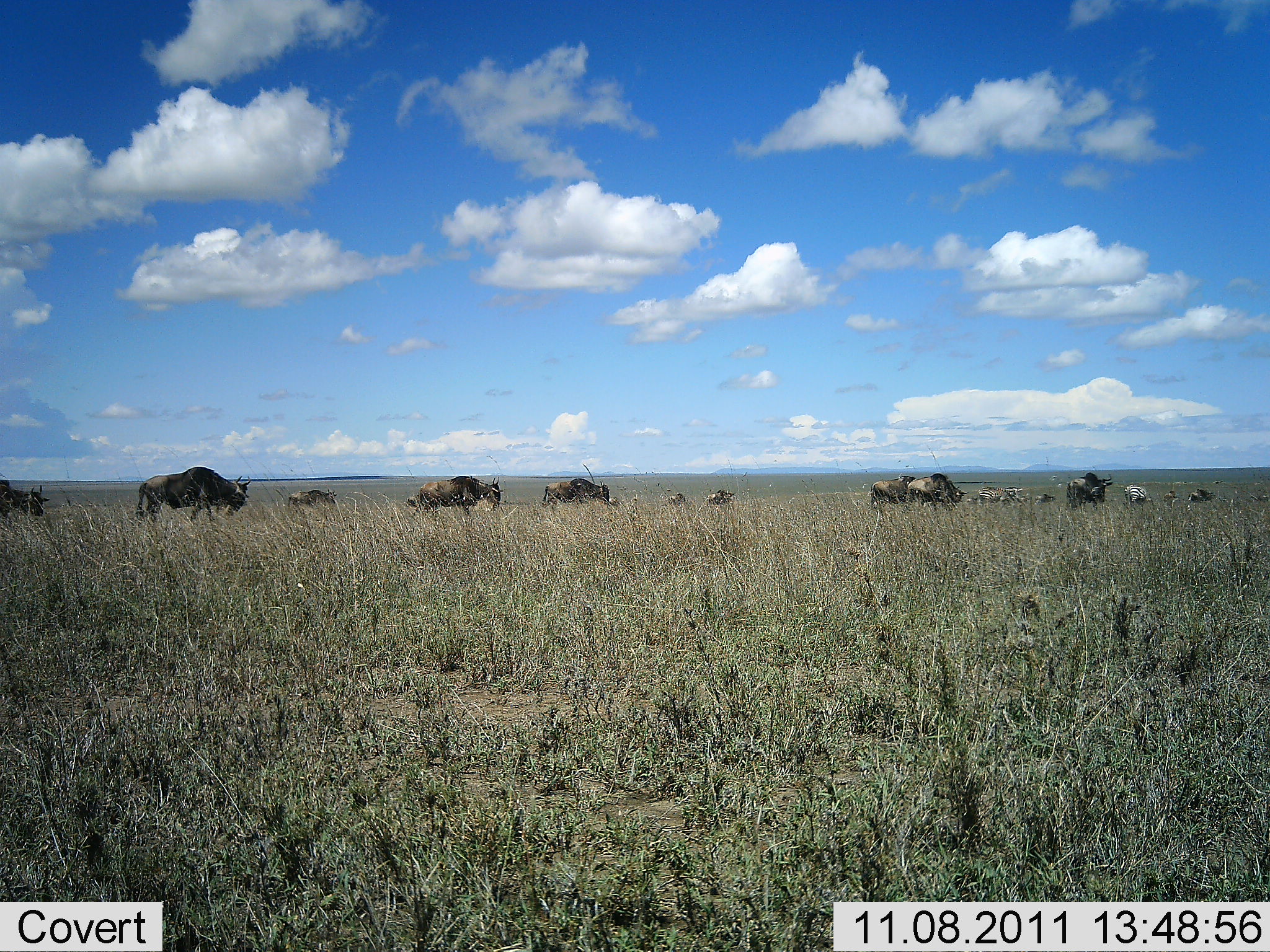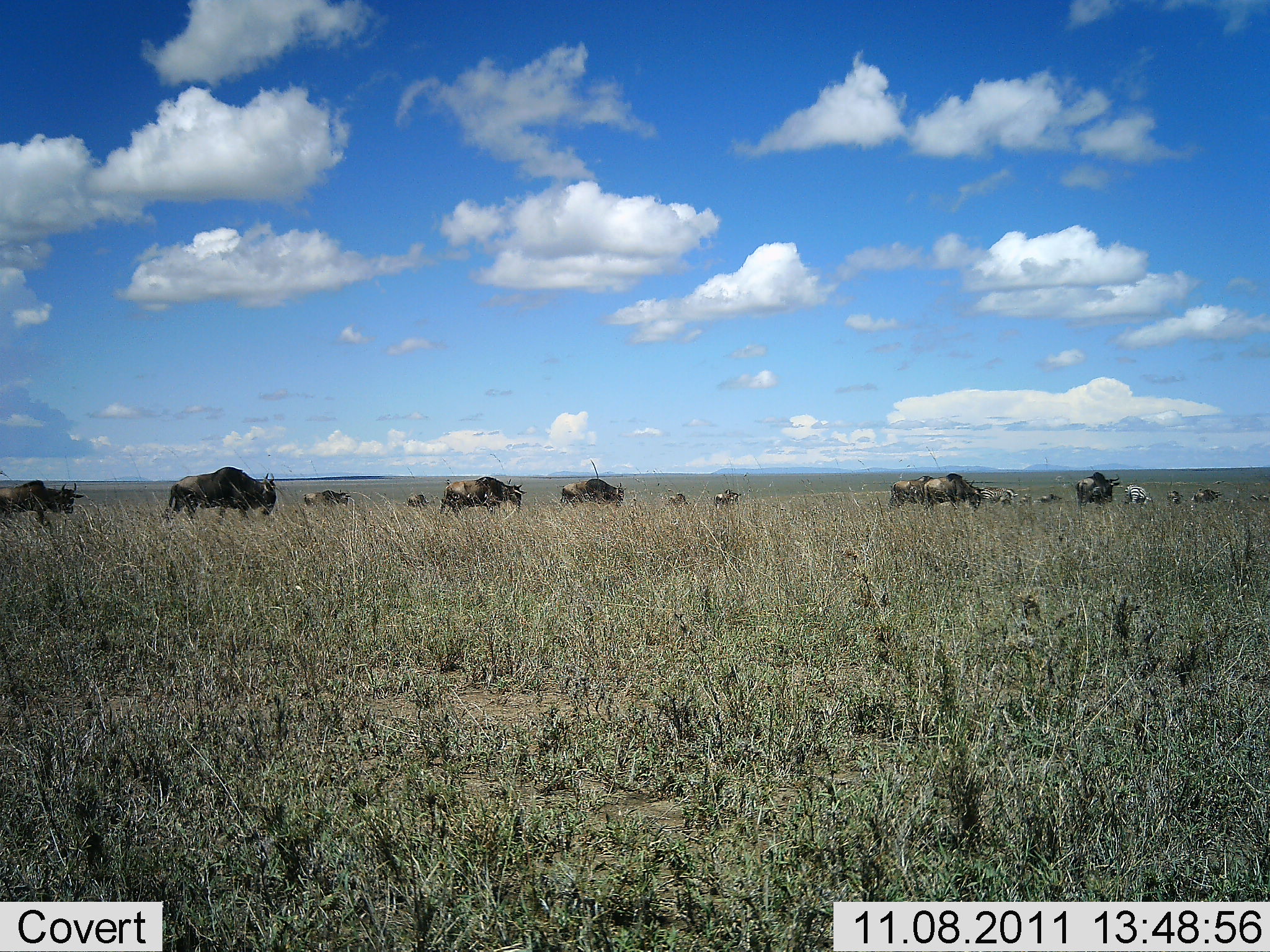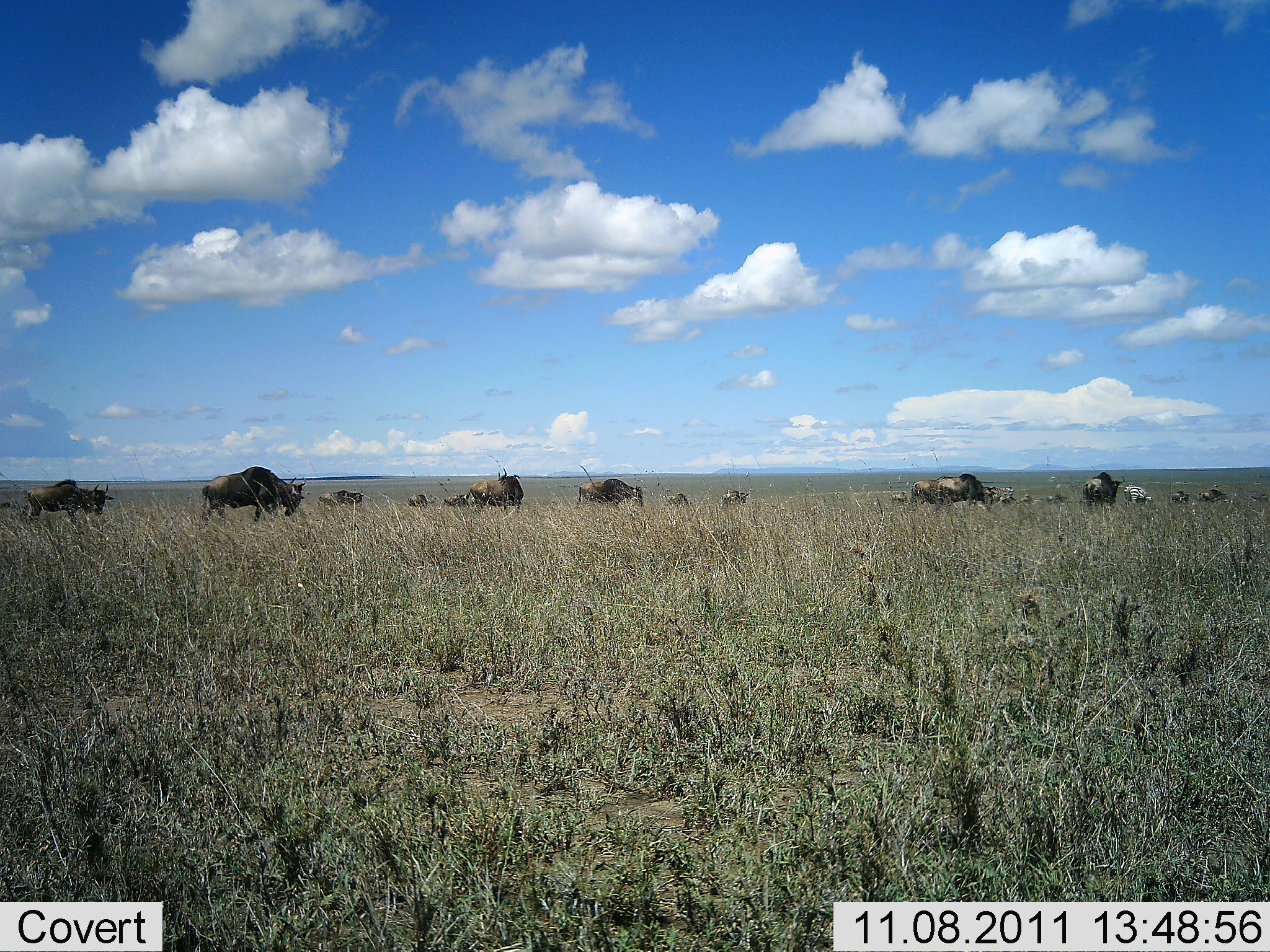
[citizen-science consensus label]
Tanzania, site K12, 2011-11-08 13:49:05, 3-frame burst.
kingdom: Animalia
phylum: Chordata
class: Mammalia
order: Artiodactyla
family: Bovidae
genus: Connochaetes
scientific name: Connochaetes taurinus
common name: blue wildebeest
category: wildebeest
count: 11-50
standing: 20%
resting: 10%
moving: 90%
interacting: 0%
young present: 0%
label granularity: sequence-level